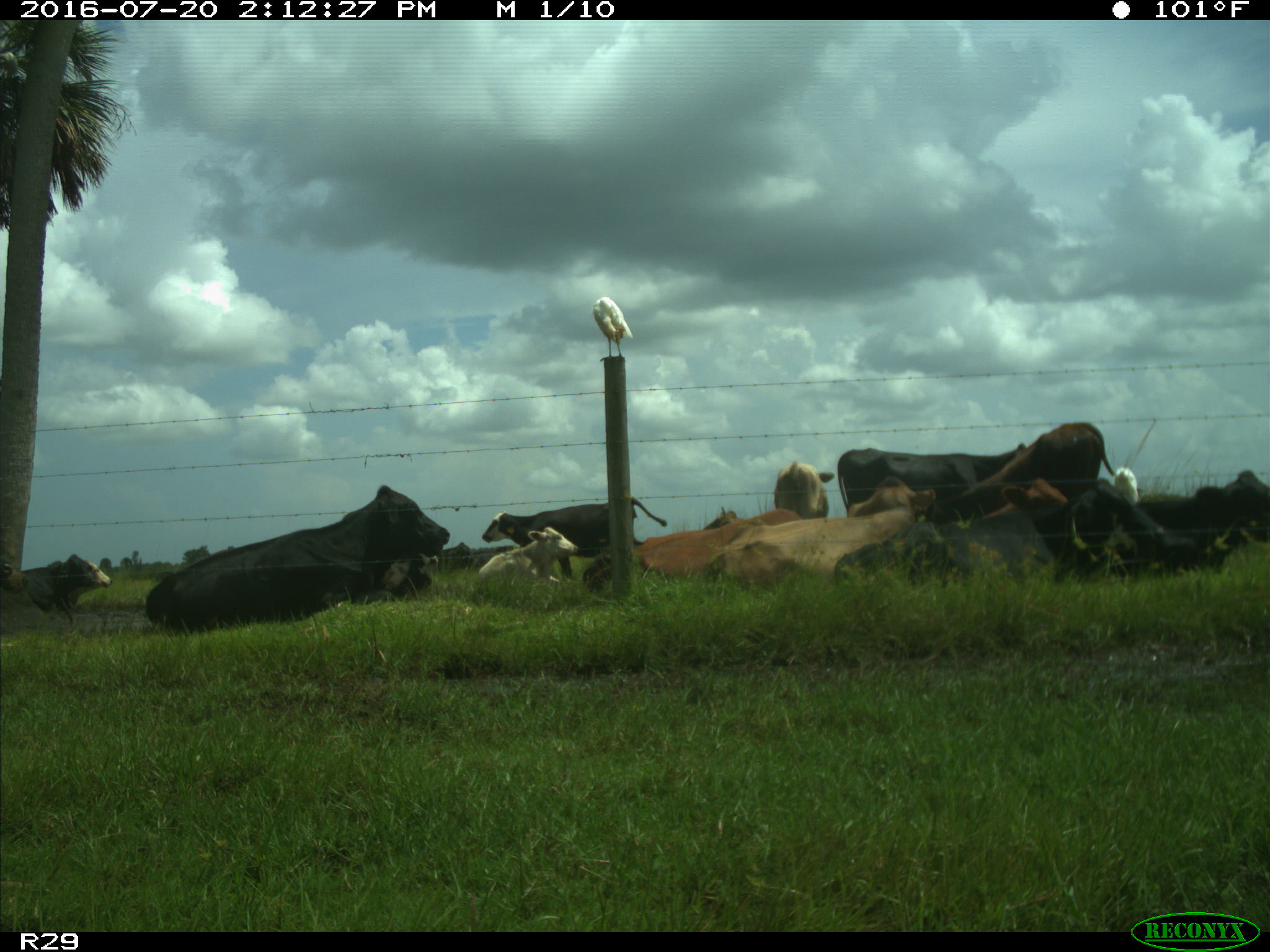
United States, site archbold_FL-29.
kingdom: Animalia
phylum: Chordata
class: Mammalia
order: Artiodactyla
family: Bovidae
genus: Bos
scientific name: Bos taurus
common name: domestic cow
Bos taurus (domestic cow).